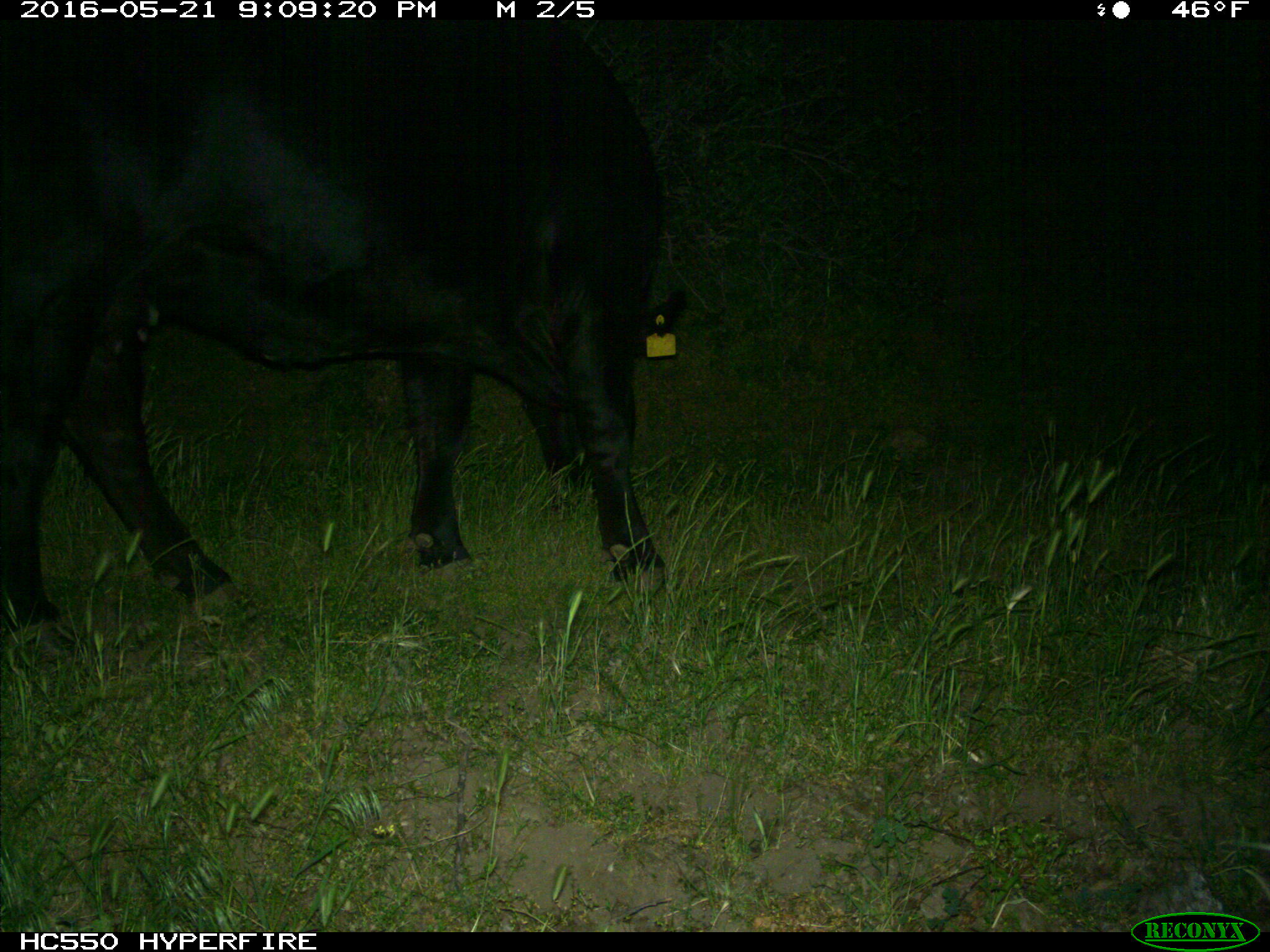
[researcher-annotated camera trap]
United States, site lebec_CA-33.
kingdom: Animalia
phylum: Chordata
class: Mammalia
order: Artiodactyla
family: Bovidae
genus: Bos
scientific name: Bos taurus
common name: domestic cow